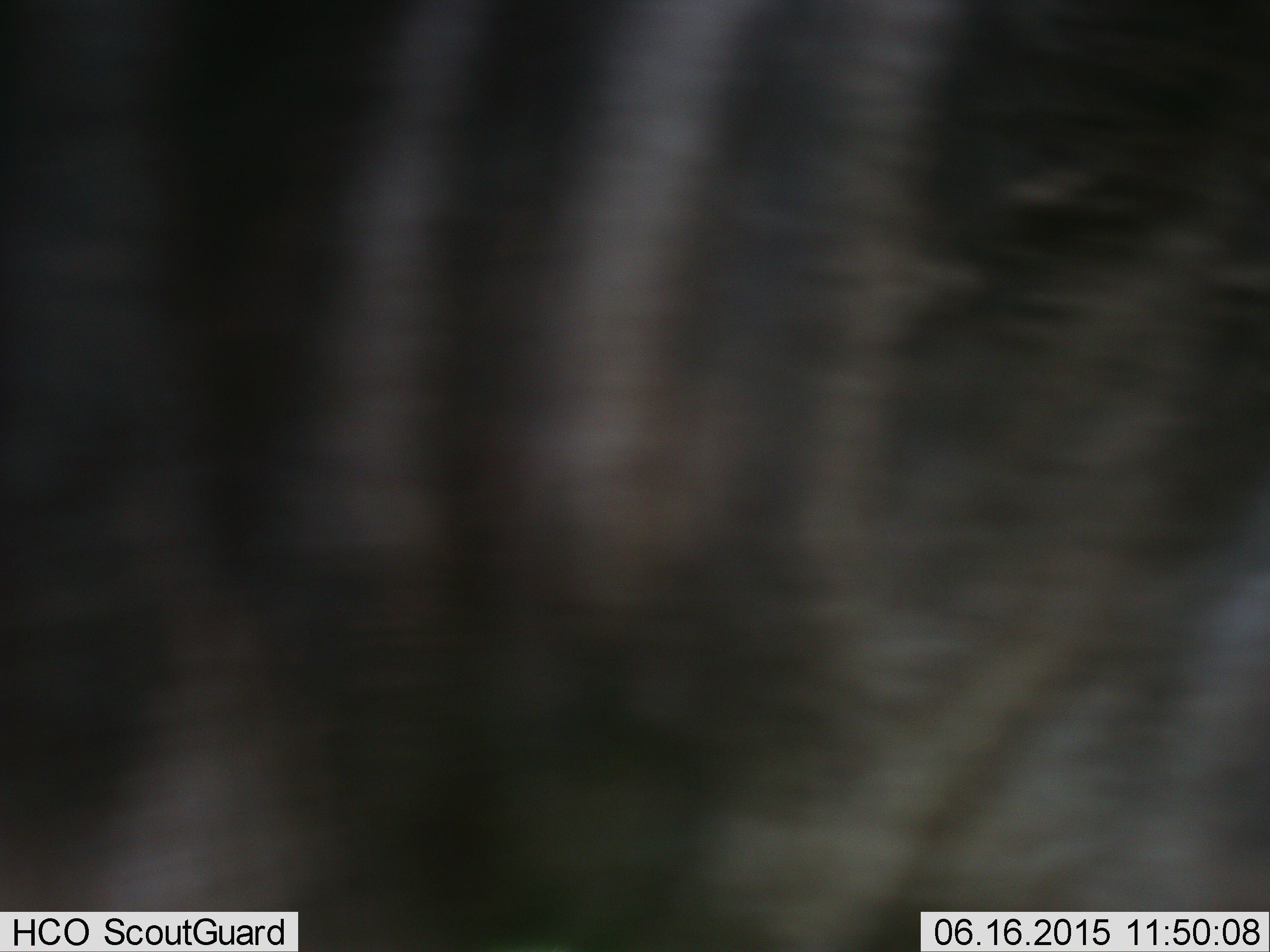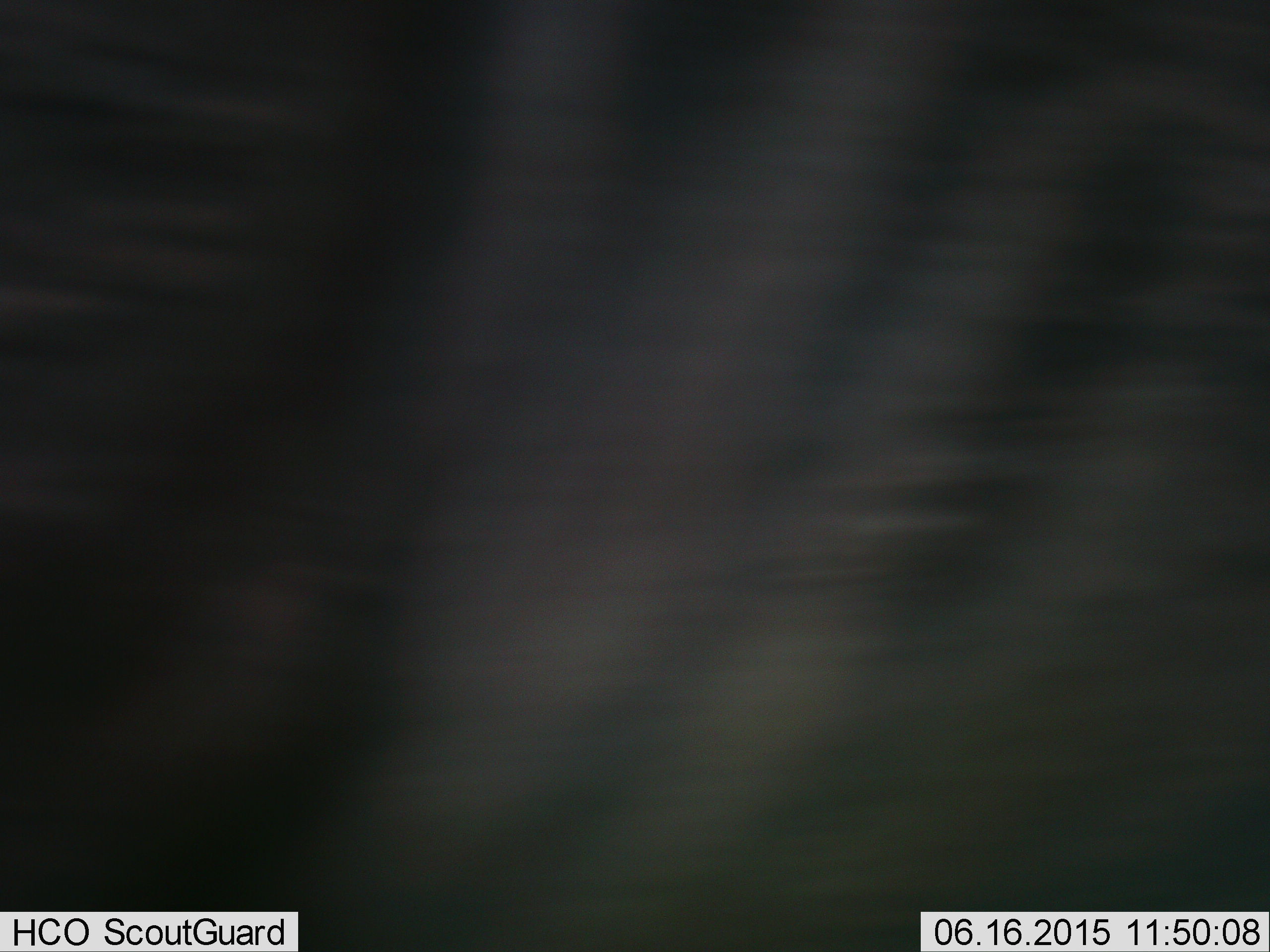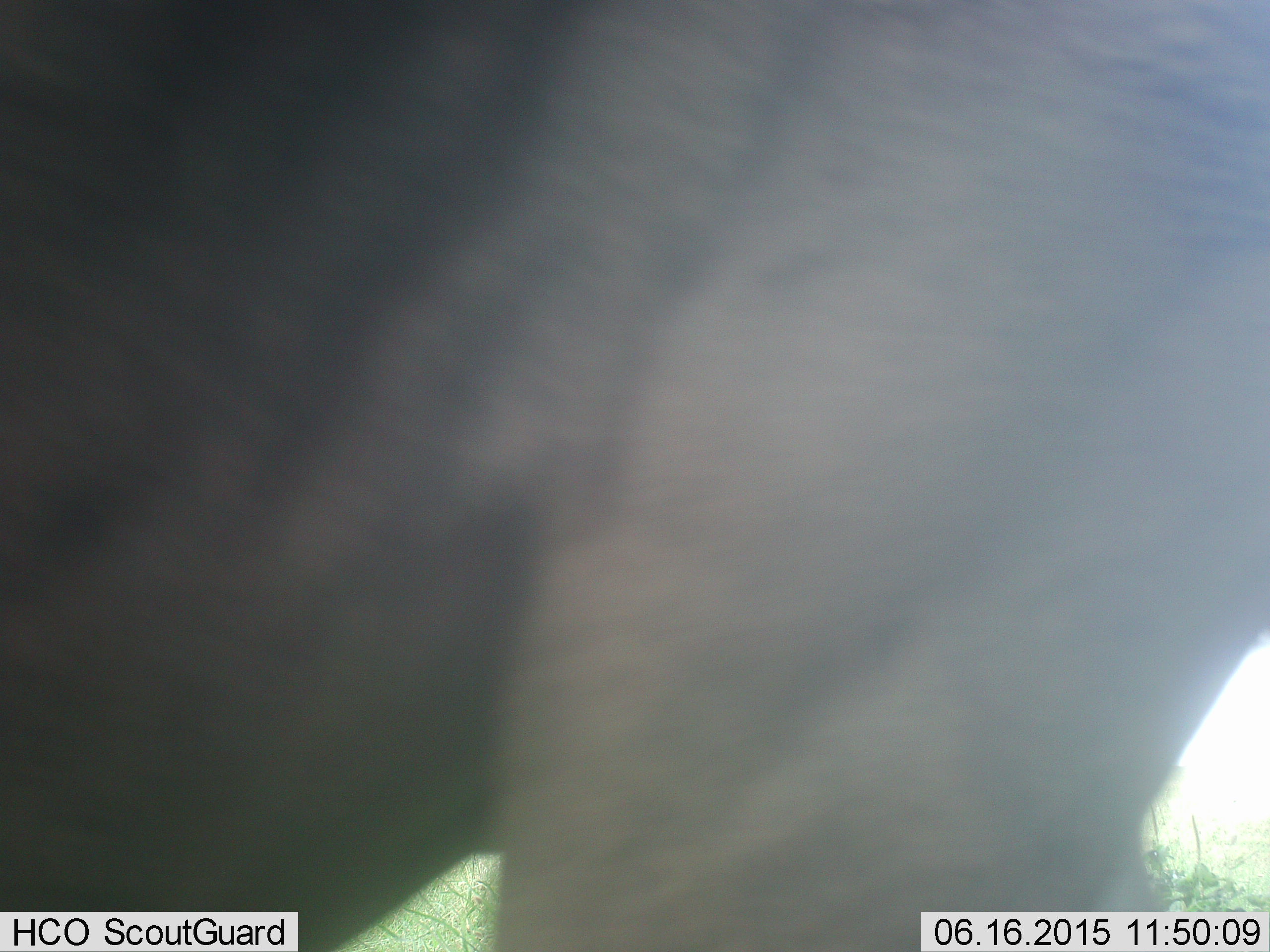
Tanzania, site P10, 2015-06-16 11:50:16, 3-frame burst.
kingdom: Animalia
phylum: Chordata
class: Mammalia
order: Artiodactyla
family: Bovidae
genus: Connochaetes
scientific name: Connochaetes taurinus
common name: blue wildebeest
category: wildebeest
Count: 1.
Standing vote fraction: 33%.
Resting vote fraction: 0%.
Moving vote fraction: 67%.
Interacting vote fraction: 0%.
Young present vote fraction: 0%.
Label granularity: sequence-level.